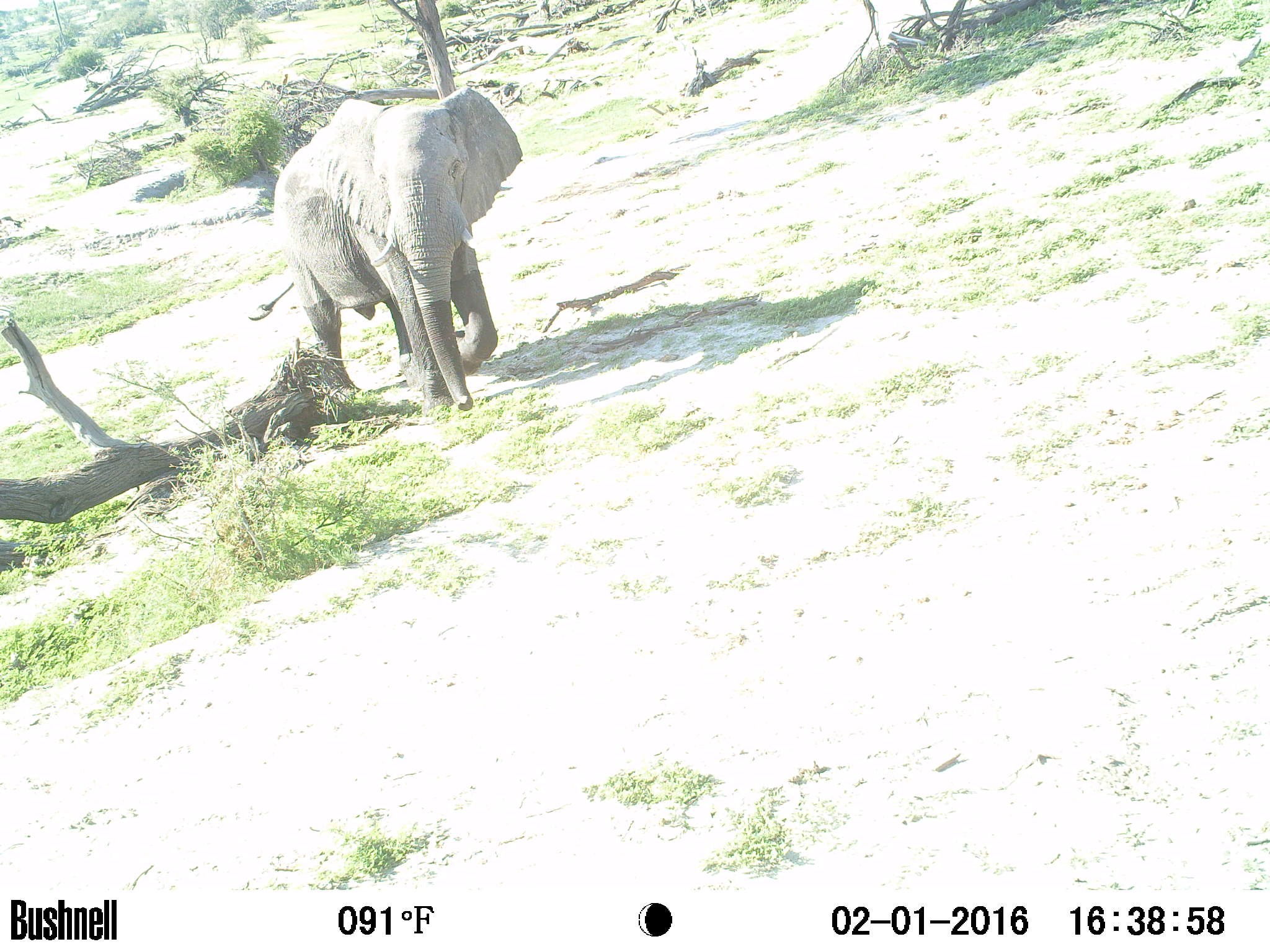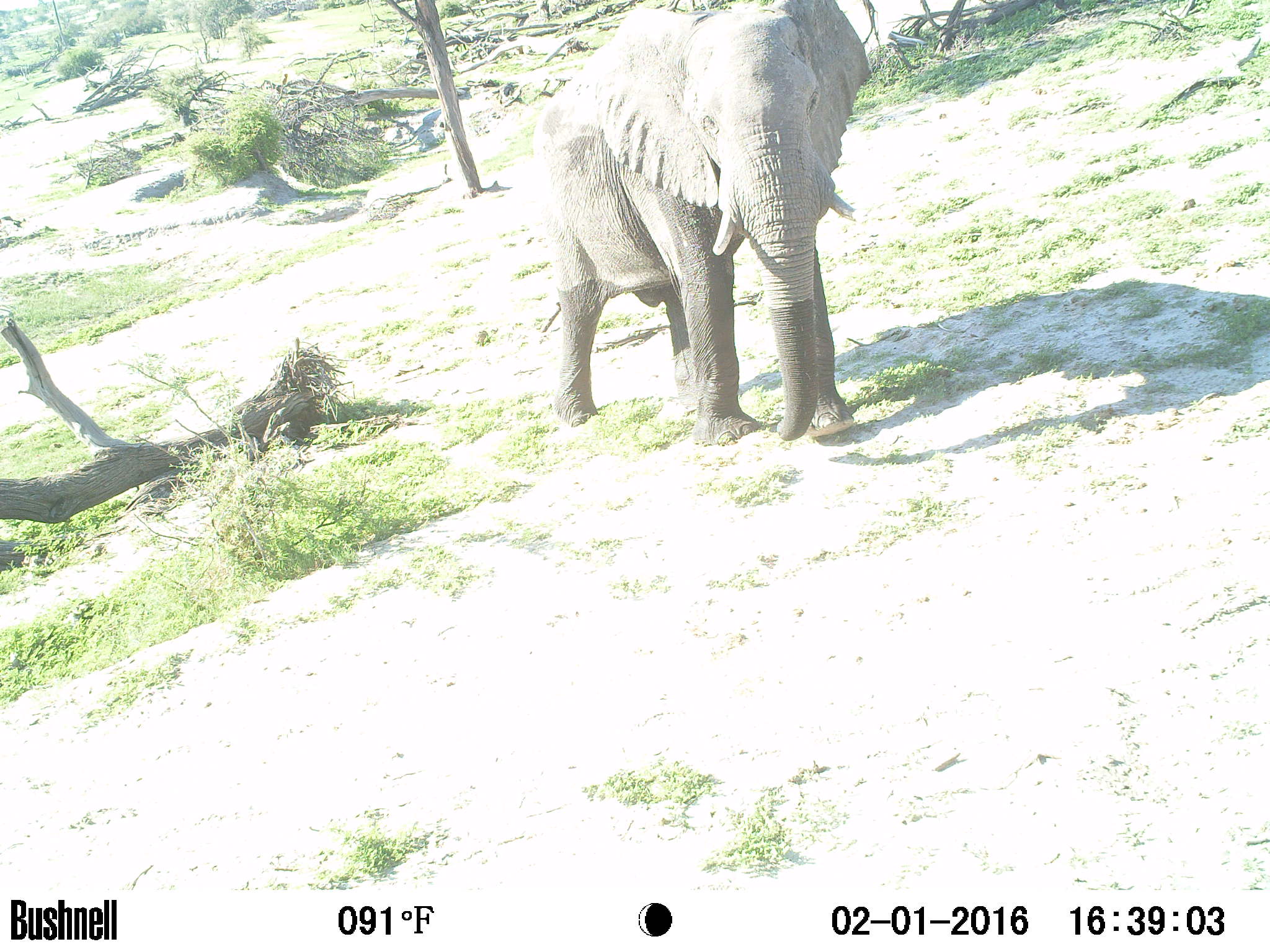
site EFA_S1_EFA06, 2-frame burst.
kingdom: Animalia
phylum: Chordata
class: Mammalia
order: Proboscidea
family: Elephantidae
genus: Loxodonta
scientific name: Loxodonta africana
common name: african bush elephant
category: elephant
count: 1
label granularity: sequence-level